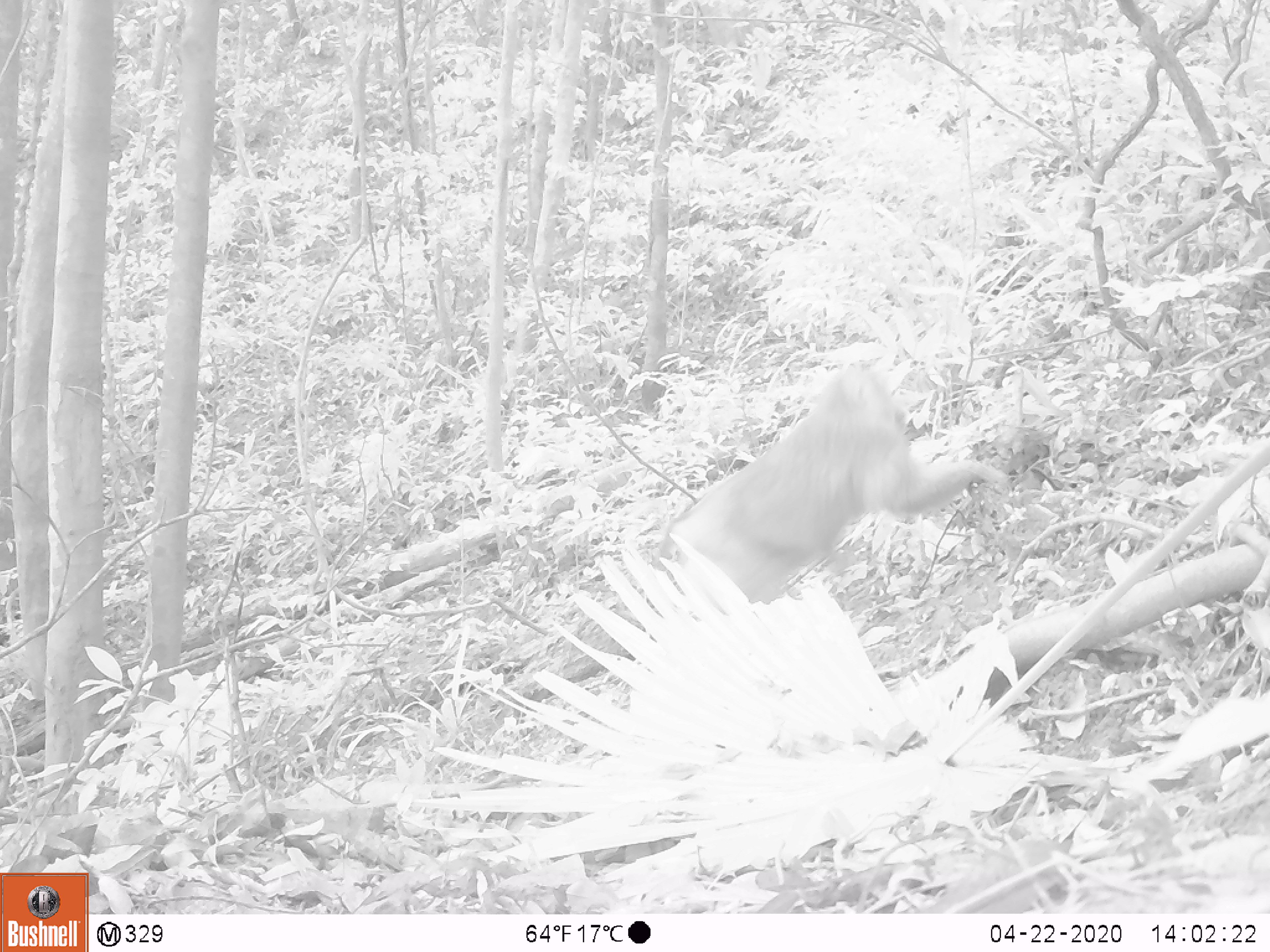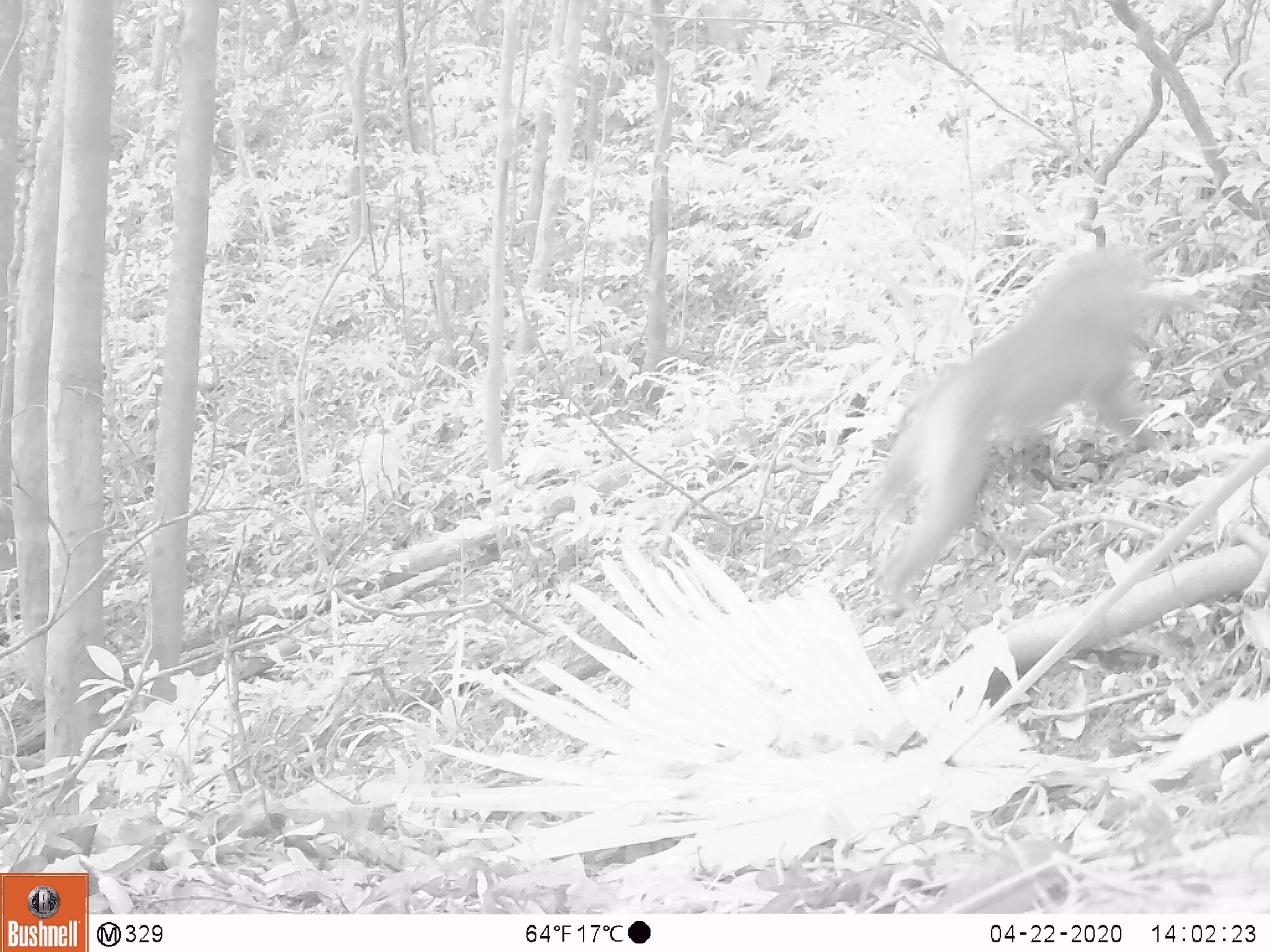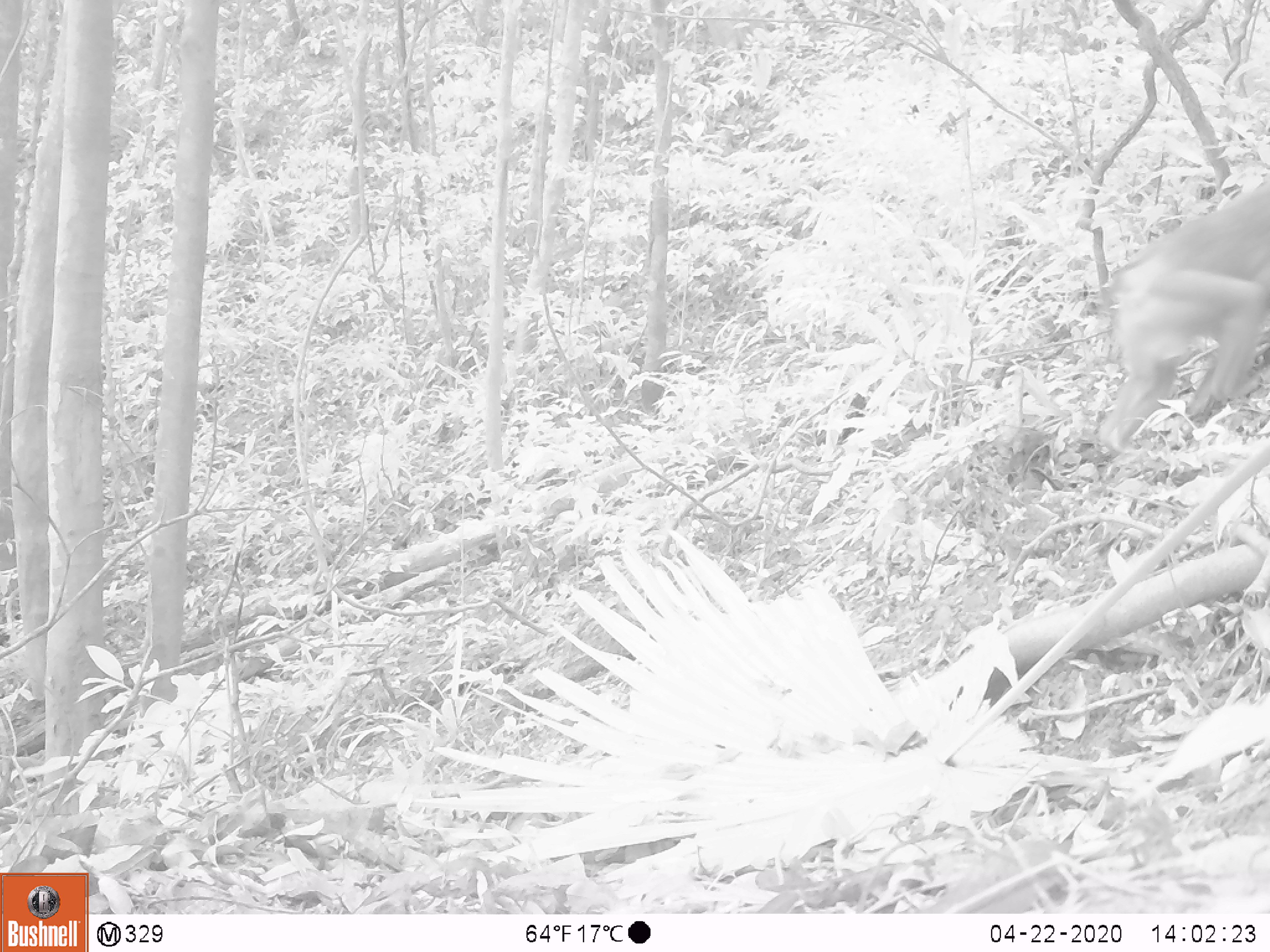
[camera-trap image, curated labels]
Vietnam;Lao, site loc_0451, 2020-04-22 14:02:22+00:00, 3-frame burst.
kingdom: Animalia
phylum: Chordata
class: Mammalia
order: Primates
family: Cercopithecidae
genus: Macaca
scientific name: Macaca nemestrina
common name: pig-tailed macaque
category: pig tailed macaque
Pig tailed macaque (pig-tailed macaque) (Macaca nemestrina). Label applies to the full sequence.